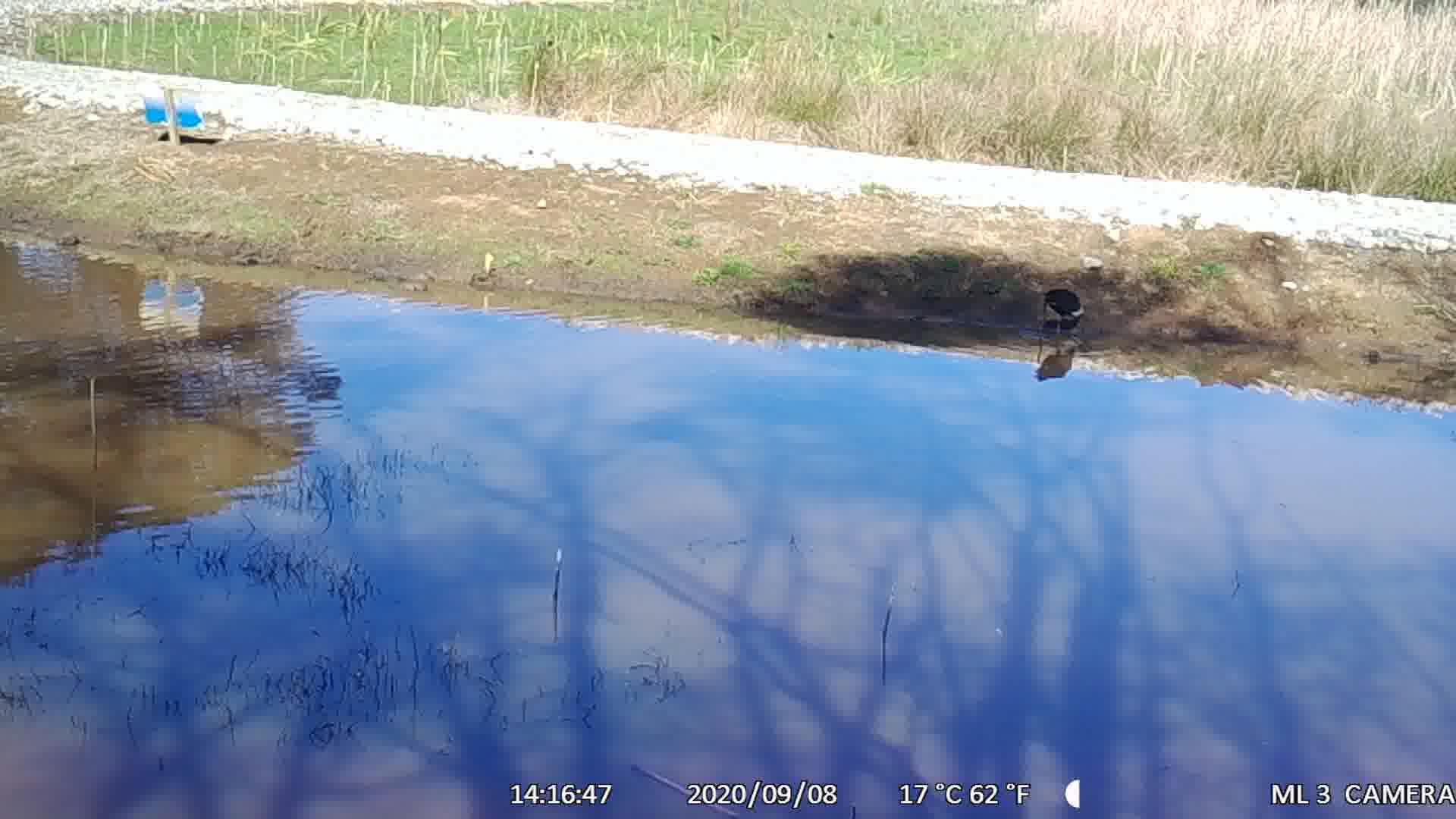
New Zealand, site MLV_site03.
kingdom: Animalia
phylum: Chordata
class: Aves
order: Gruiformes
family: Rallidae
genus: Porphyrio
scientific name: Porphyrio melanotus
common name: australasian swamphen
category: pukeko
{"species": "pukeko (australasian swamphen) (Porphyrio melanotus)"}